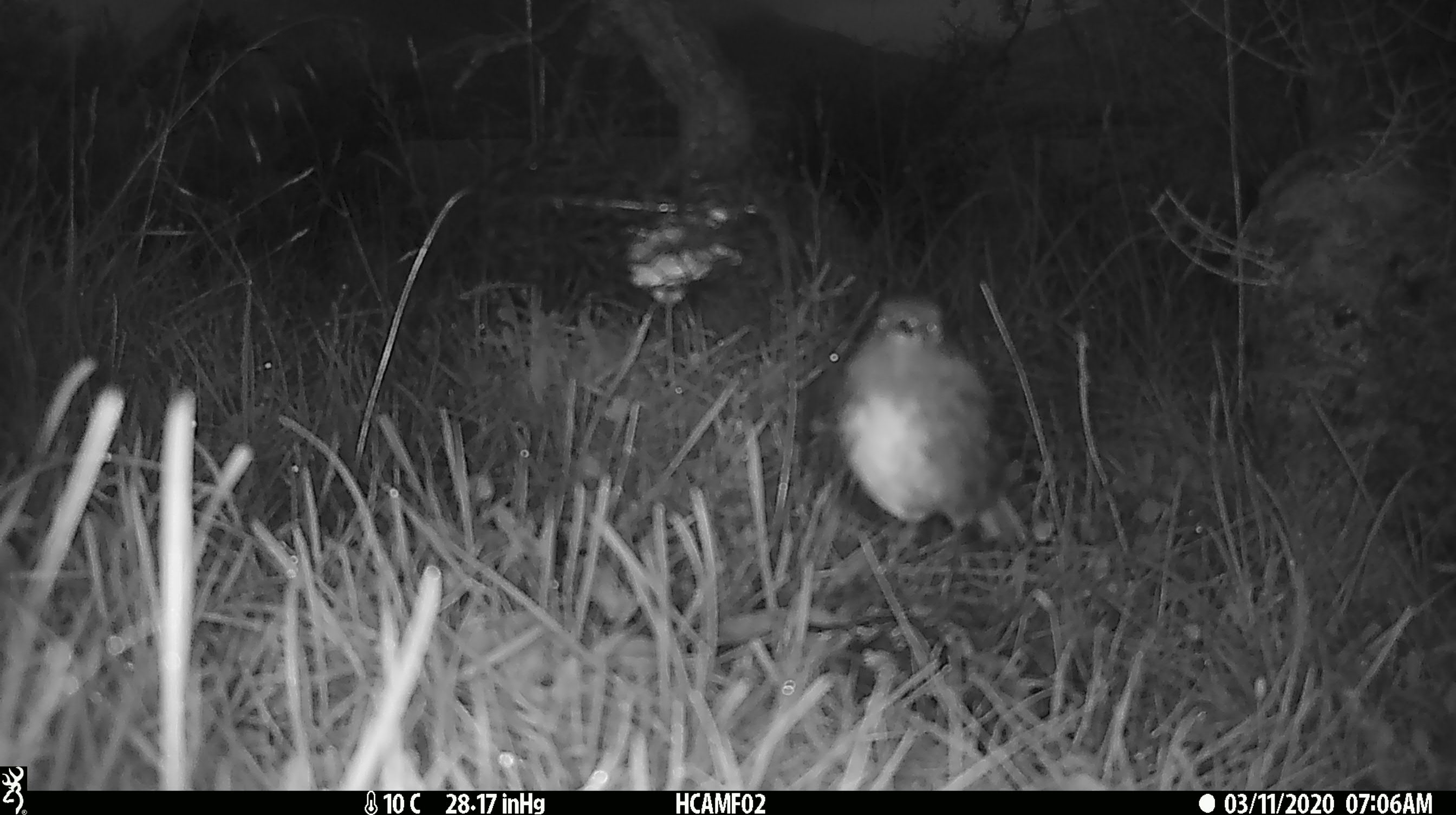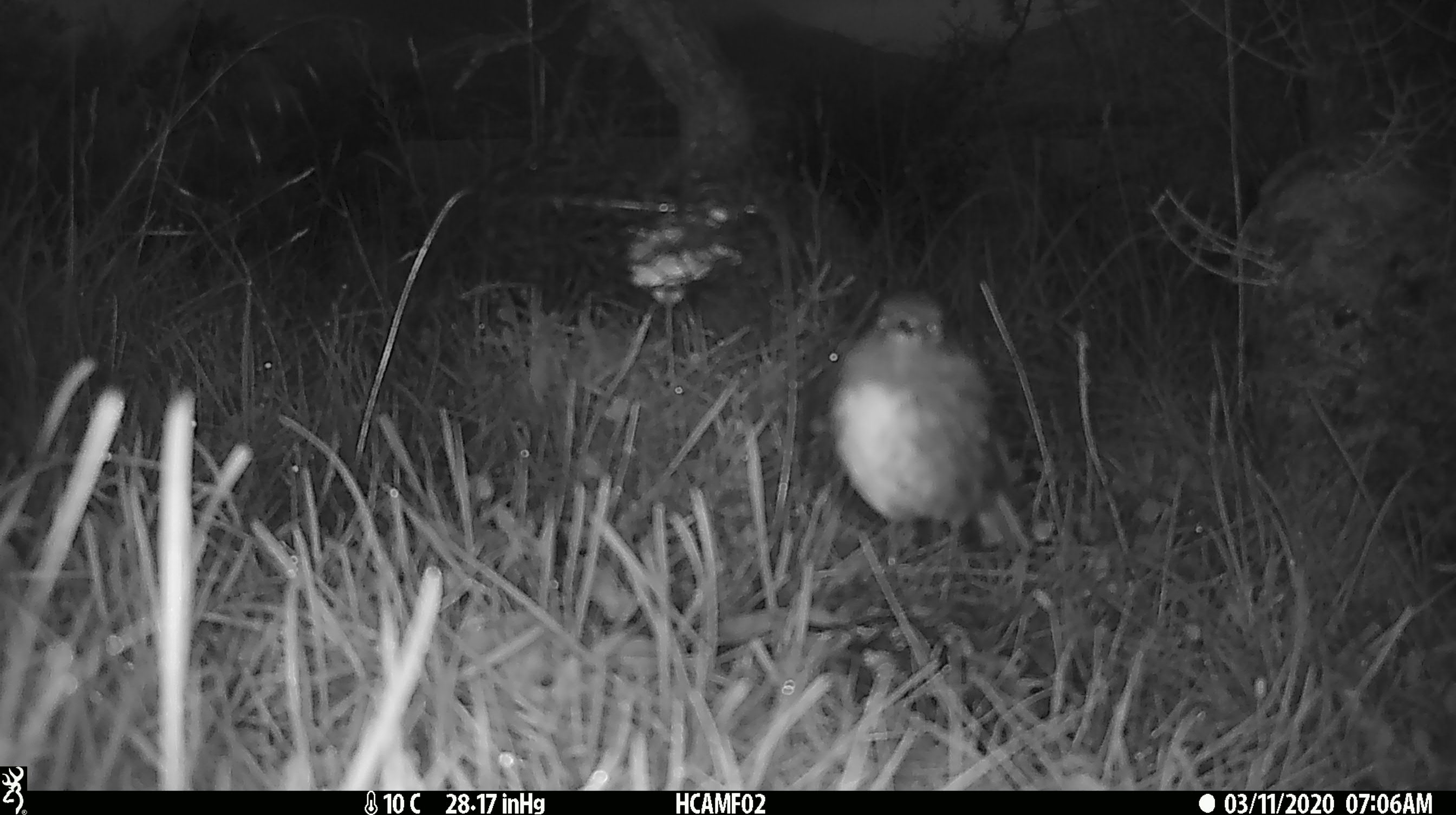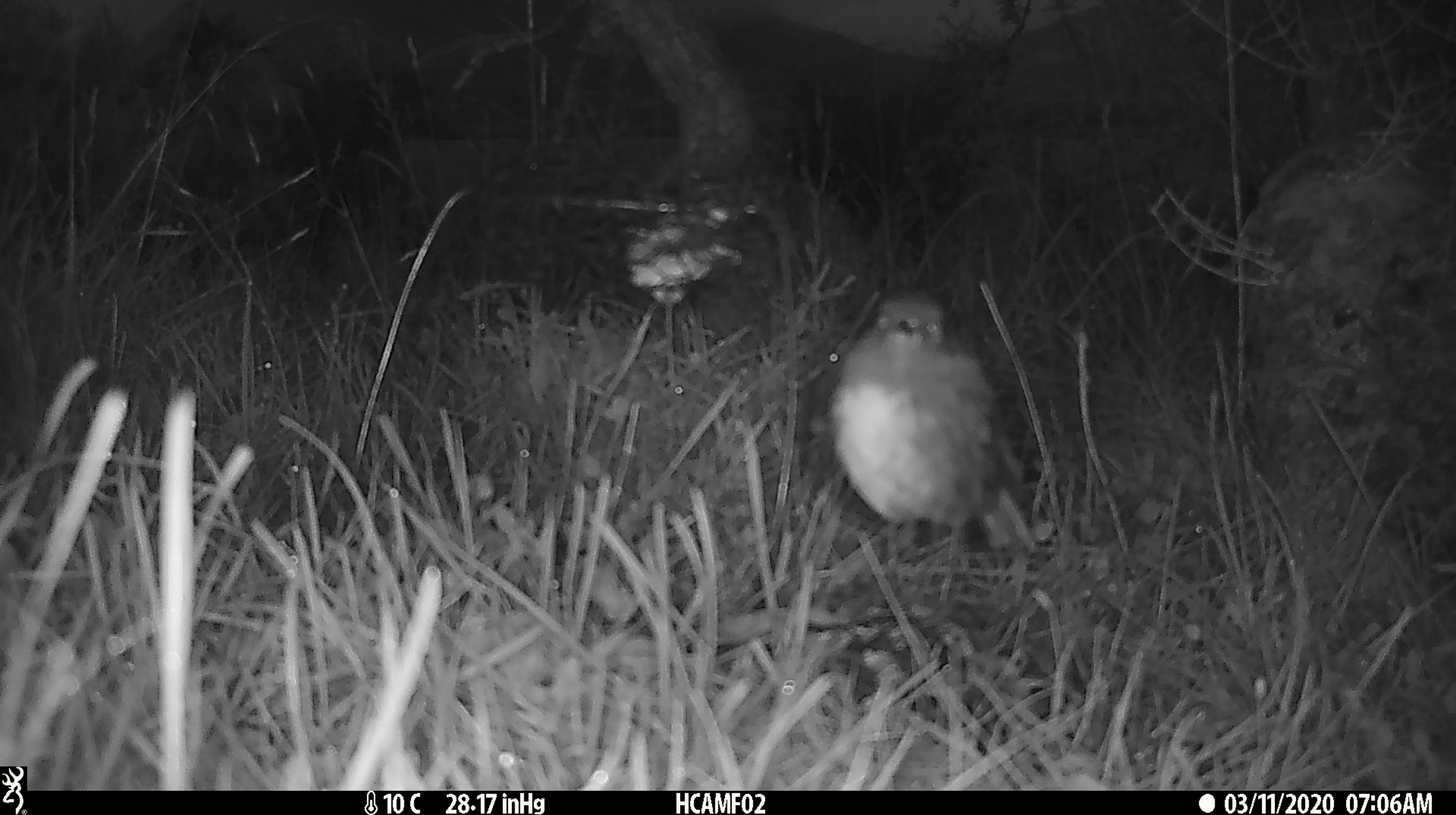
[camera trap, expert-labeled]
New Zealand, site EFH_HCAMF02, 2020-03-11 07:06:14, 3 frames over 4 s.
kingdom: Animalia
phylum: Chordata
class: Aves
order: Passeriformes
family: Petroicidae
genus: Petroica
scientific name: Petroica australis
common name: new zealand robin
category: robin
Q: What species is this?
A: Robin (new zealand robin) (Petroica australis).